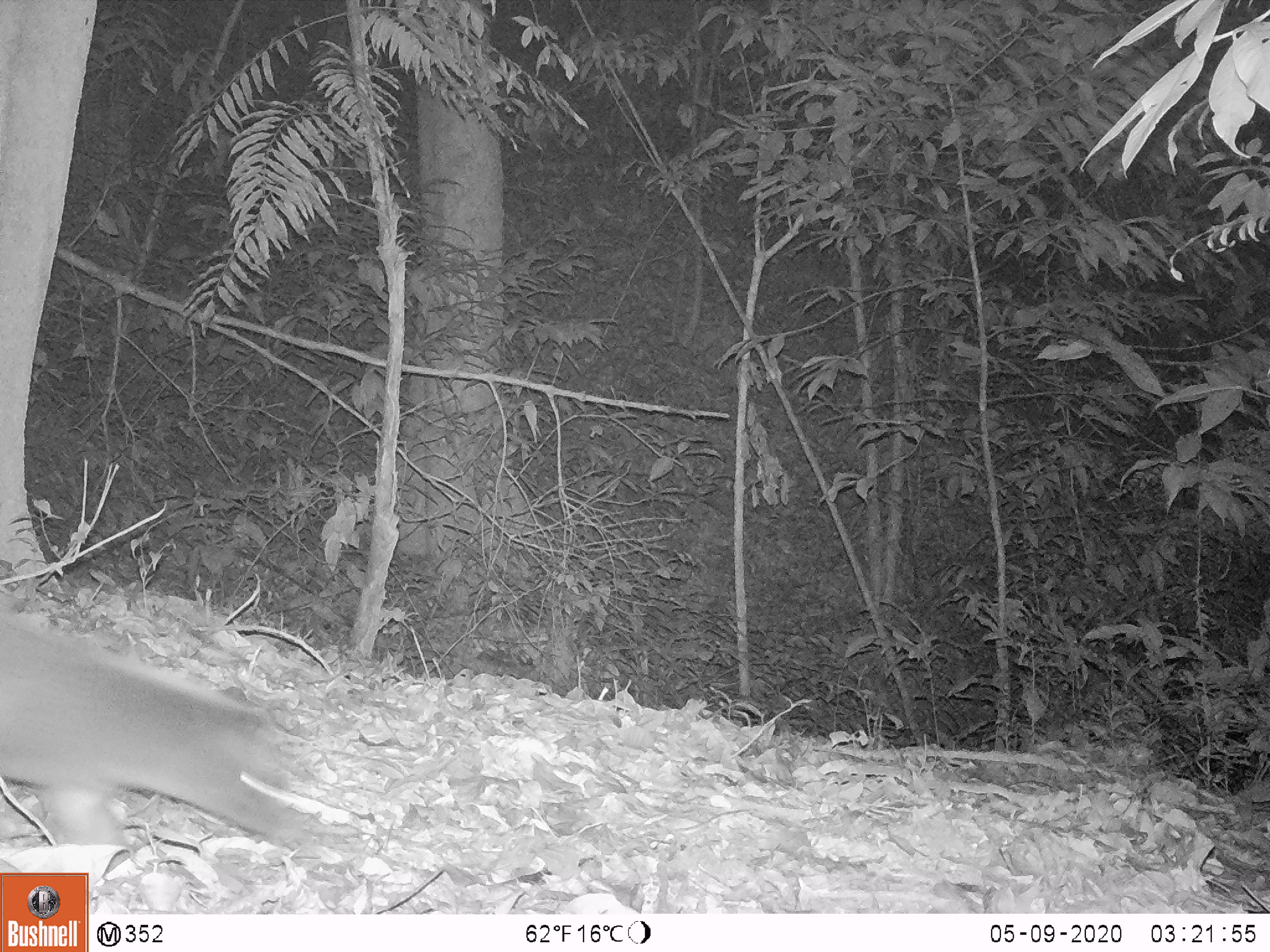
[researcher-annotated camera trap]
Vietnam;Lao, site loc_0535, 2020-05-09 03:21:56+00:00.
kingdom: Animalia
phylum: Chordata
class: Mammalia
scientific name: Mammalia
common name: mammal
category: unidentified small mammal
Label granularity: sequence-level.